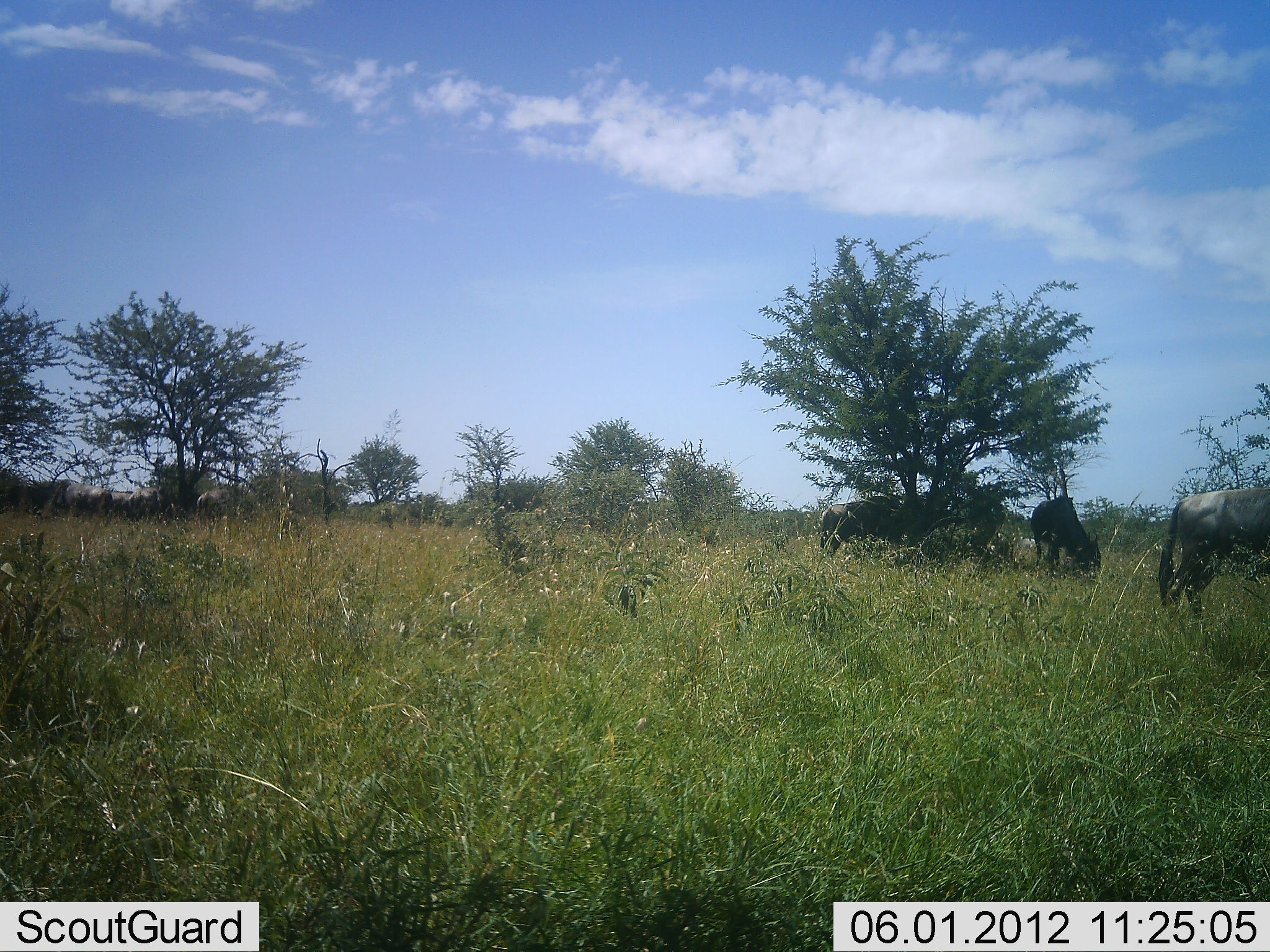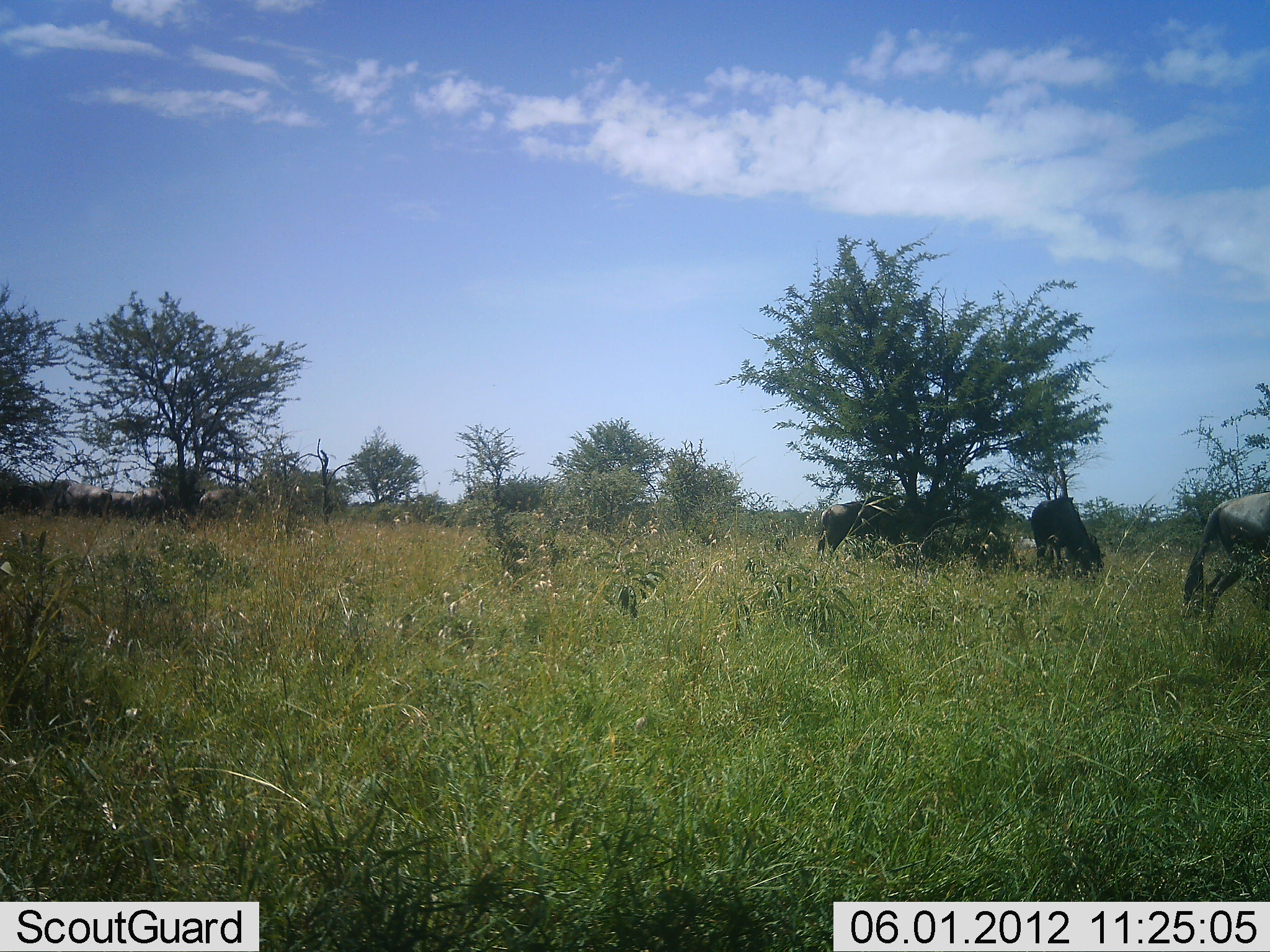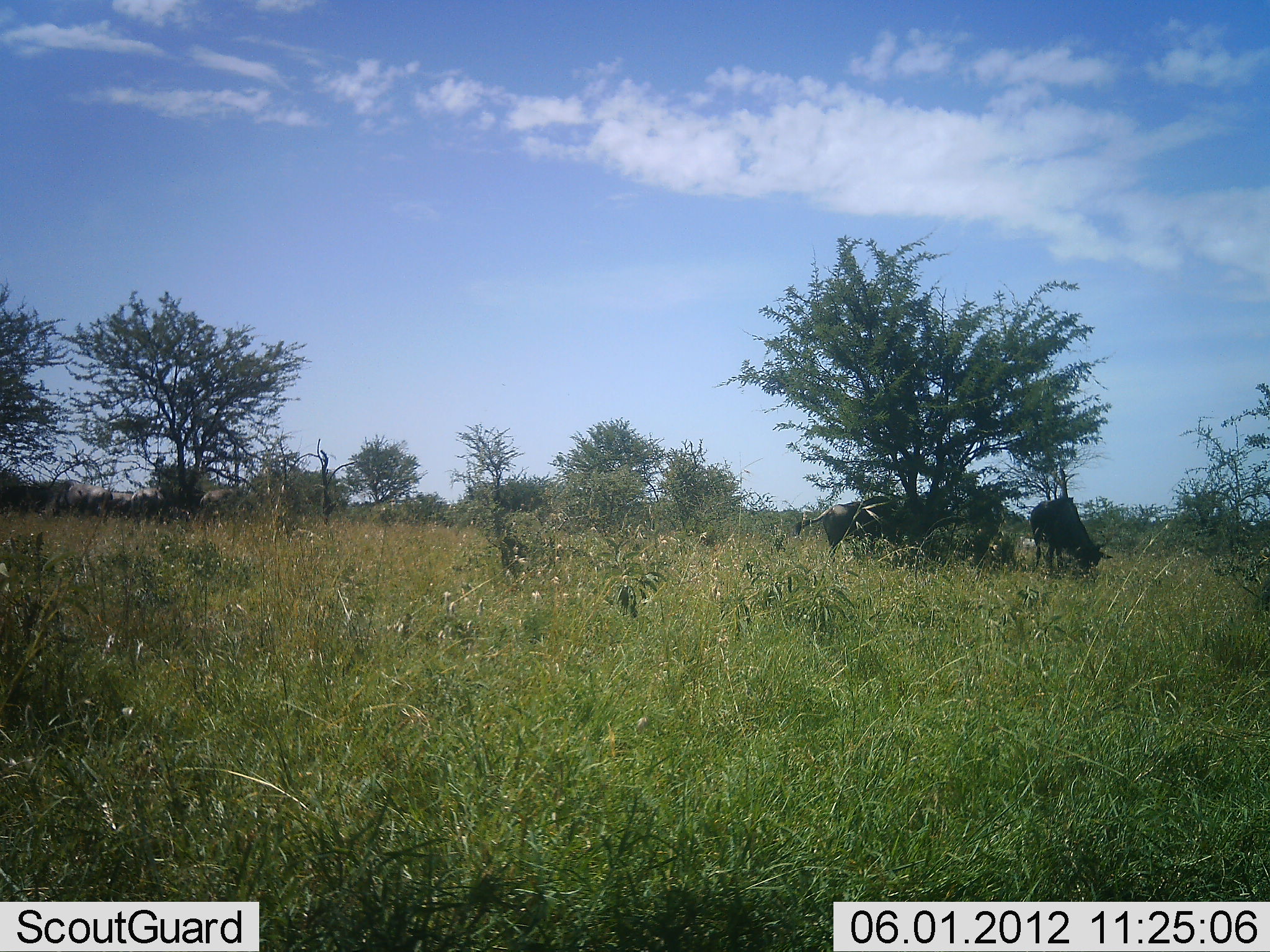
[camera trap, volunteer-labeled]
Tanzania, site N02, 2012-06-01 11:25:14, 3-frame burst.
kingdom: Animalia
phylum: Chordata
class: Mammalia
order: Artiodactyla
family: Bovidae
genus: Connochaetes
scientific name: Connochaetes taurinus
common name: blue wildebeest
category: wildebeest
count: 3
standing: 80%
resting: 10%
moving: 80%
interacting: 0%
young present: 0%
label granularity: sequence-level